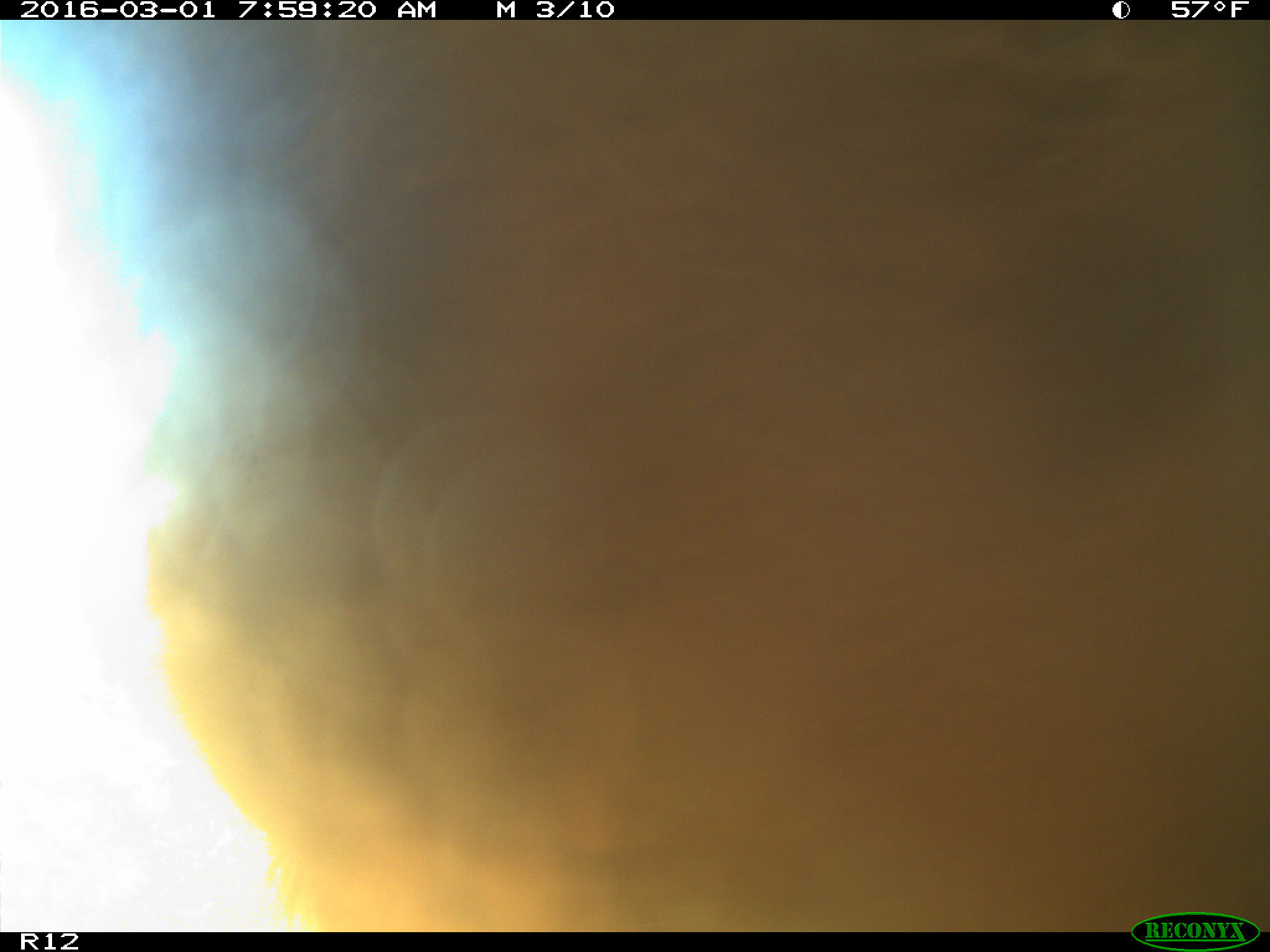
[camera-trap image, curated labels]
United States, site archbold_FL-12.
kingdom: Animalia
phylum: Chordata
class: Mammalia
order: Artiodactyla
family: Bovidae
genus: Bos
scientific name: Bos taurus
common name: domestic cow